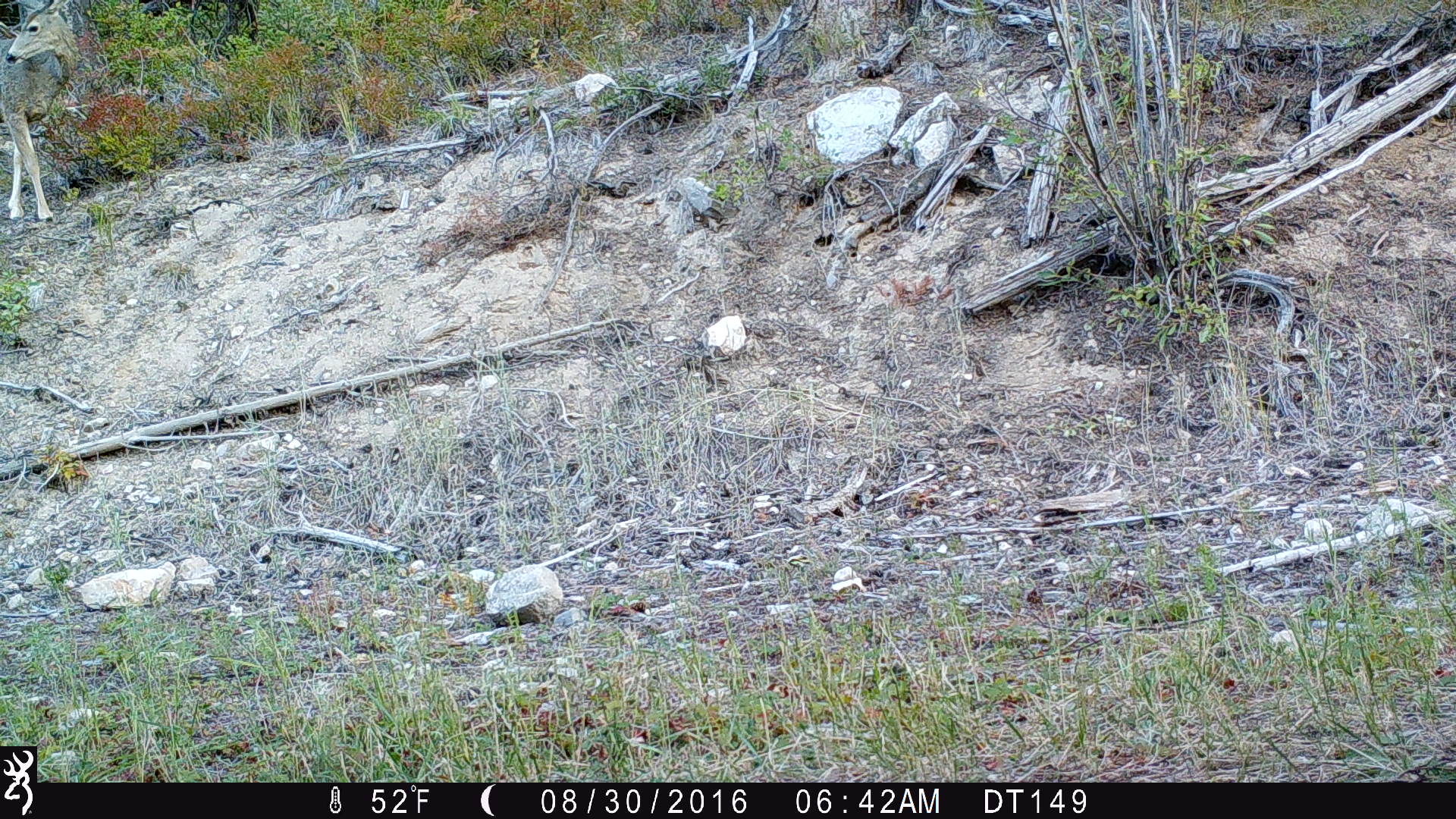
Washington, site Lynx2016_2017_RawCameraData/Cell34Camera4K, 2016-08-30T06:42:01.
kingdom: Animalia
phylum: Chordata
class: Mammalia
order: Artiodactyla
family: Cervidae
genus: Odocoileus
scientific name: Odocoileus hemionus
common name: mule deer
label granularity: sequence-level